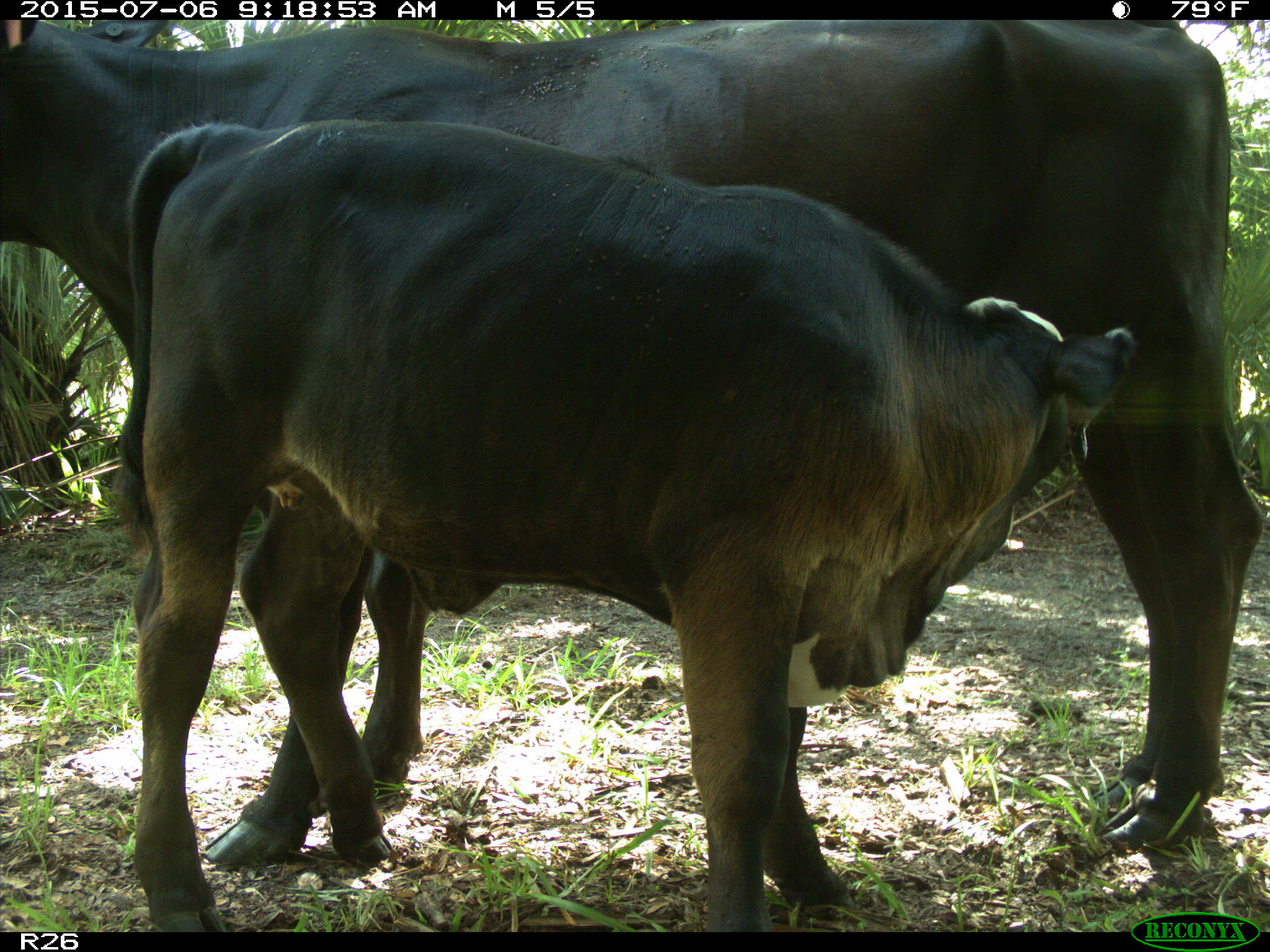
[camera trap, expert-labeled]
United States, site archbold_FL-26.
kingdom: Animalia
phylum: Chordata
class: Mammalia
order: Artiodactyla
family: Bovidae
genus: Bos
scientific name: Bos taurus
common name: domestic cow